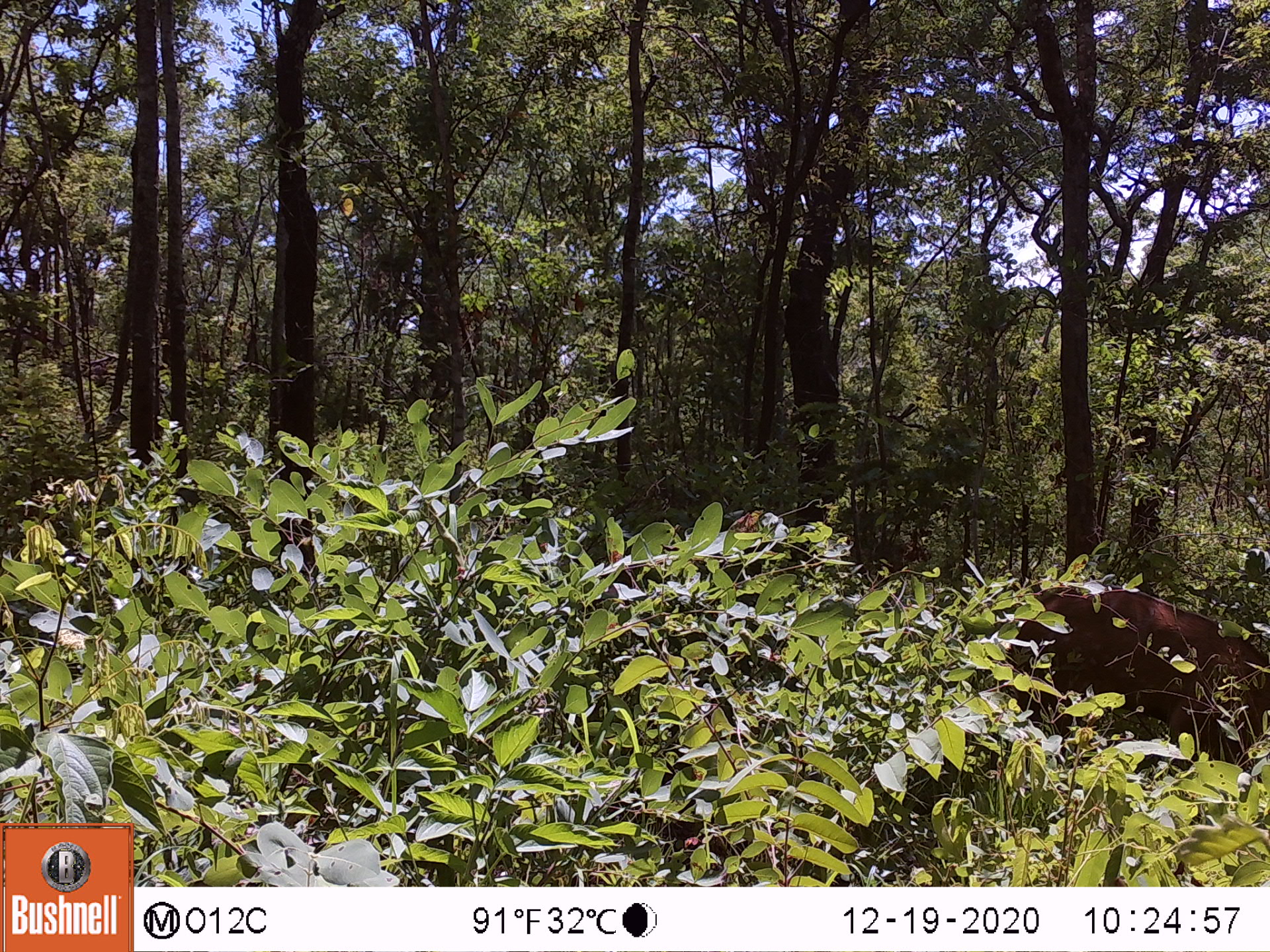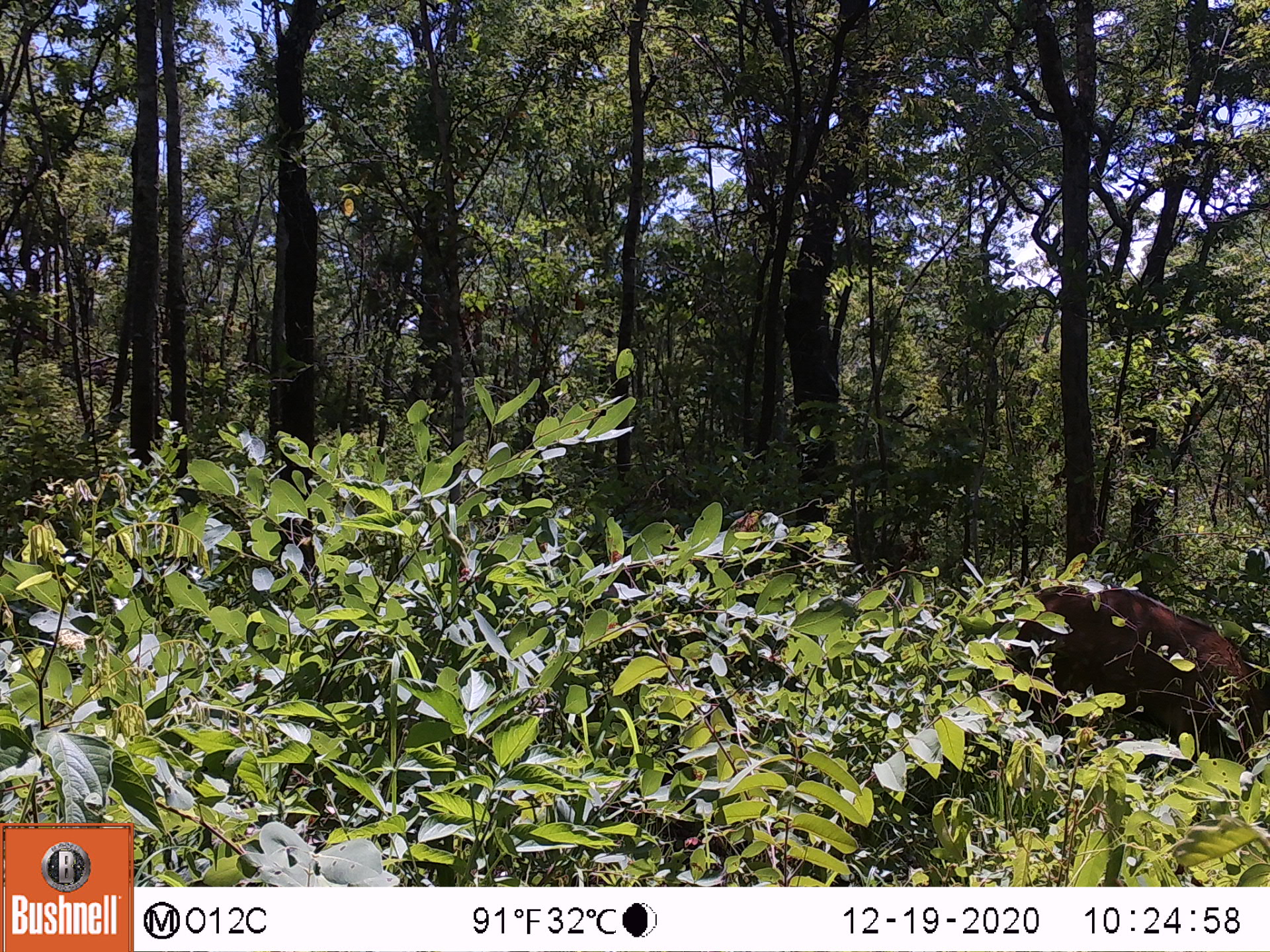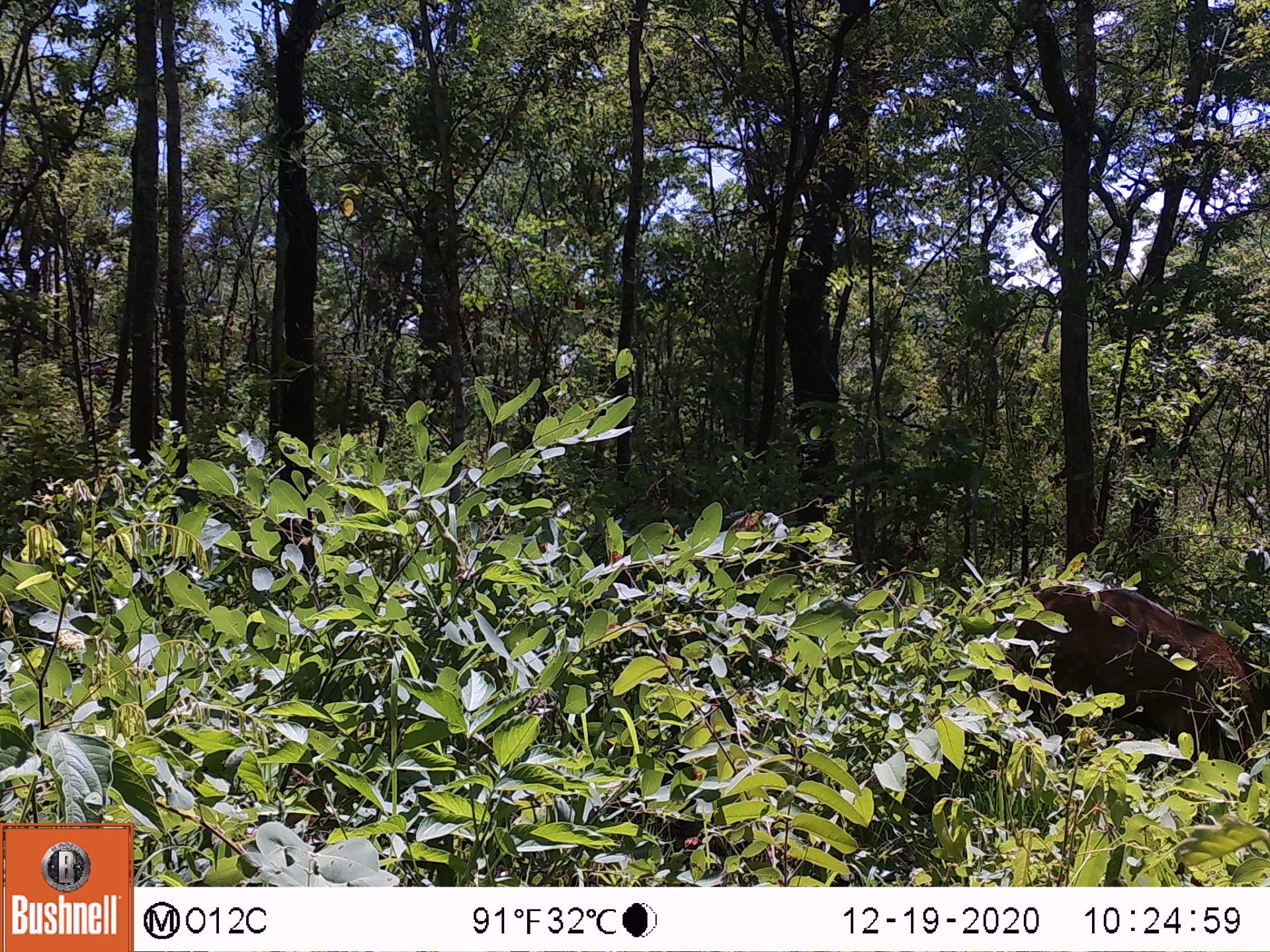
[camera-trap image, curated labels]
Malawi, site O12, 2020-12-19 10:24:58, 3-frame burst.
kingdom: Animalia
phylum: Chordata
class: Mammalia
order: Artiodactyla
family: Bovidae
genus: Tragelaphus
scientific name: Tragelaphus sylvaticus sylvaticus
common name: cape bushbuck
Cape bushbuck (Tragelaphus sylvaticus sylvaticus), count 1.